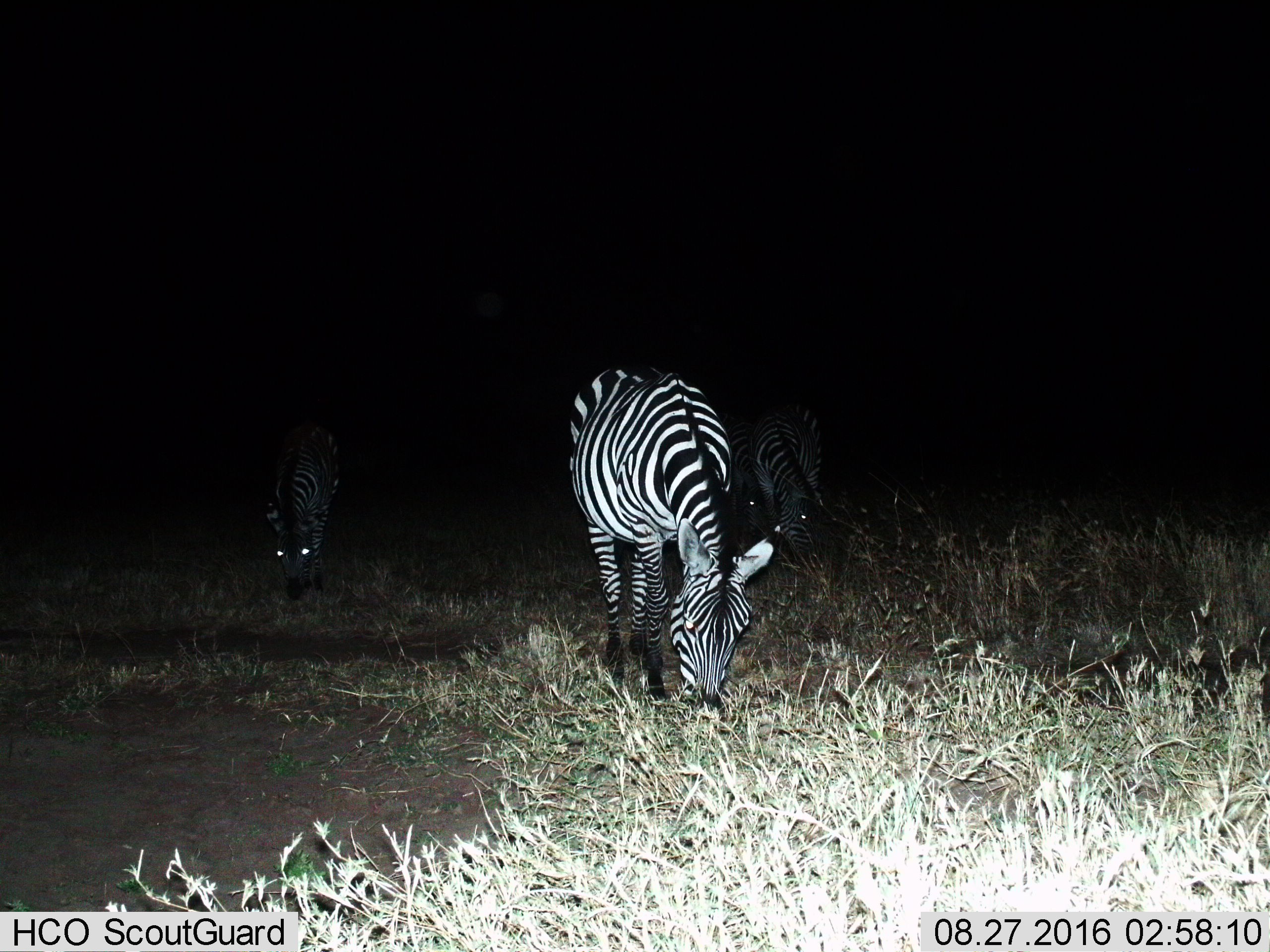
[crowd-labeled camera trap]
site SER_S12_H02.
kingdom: Animalia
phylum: Chordata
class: Mammalia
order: Perissodactyla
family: Equidae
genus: Equus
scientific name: Equus quagga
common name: plains zebra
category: zebraplains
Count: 3.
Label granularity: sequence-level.